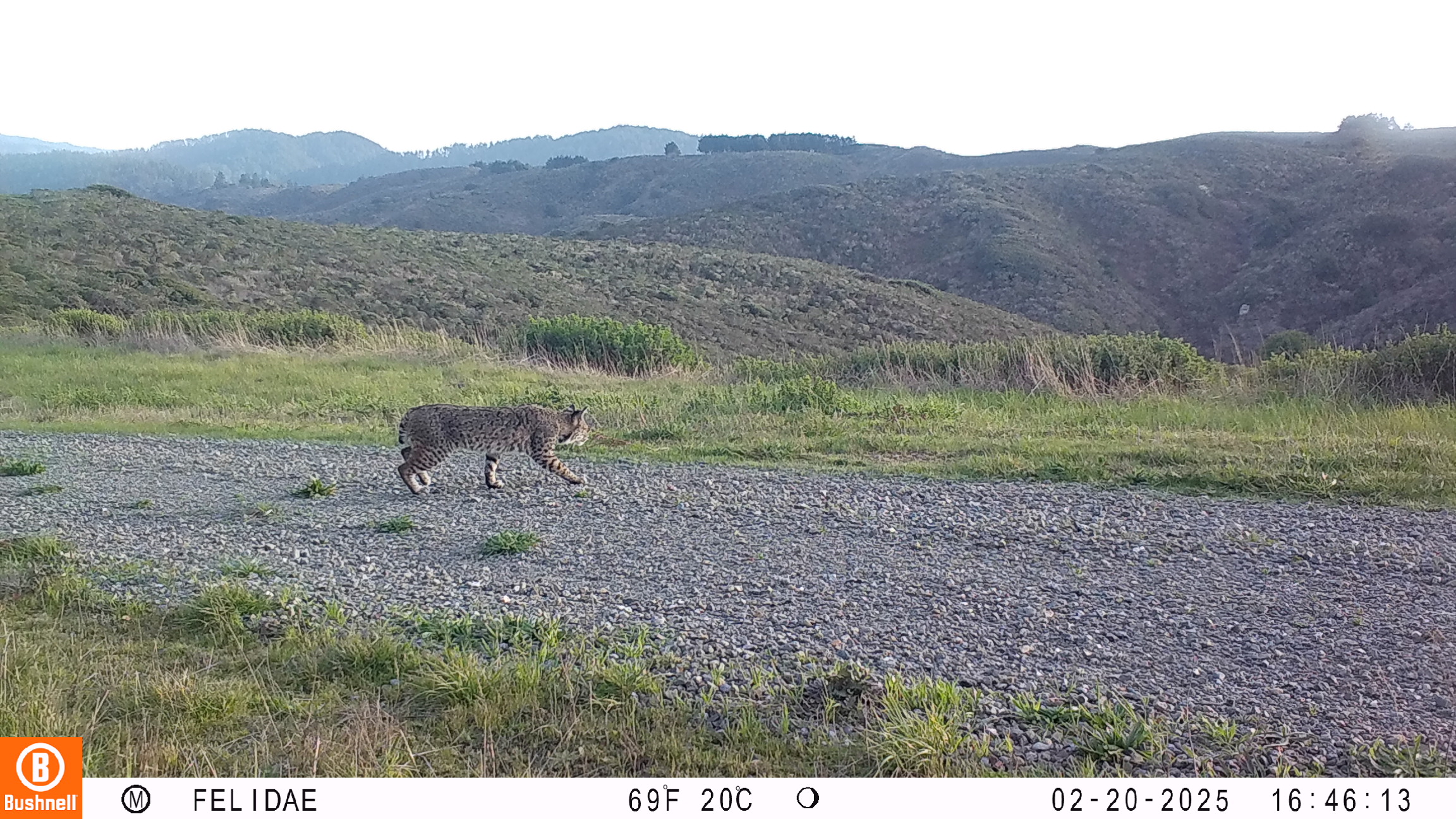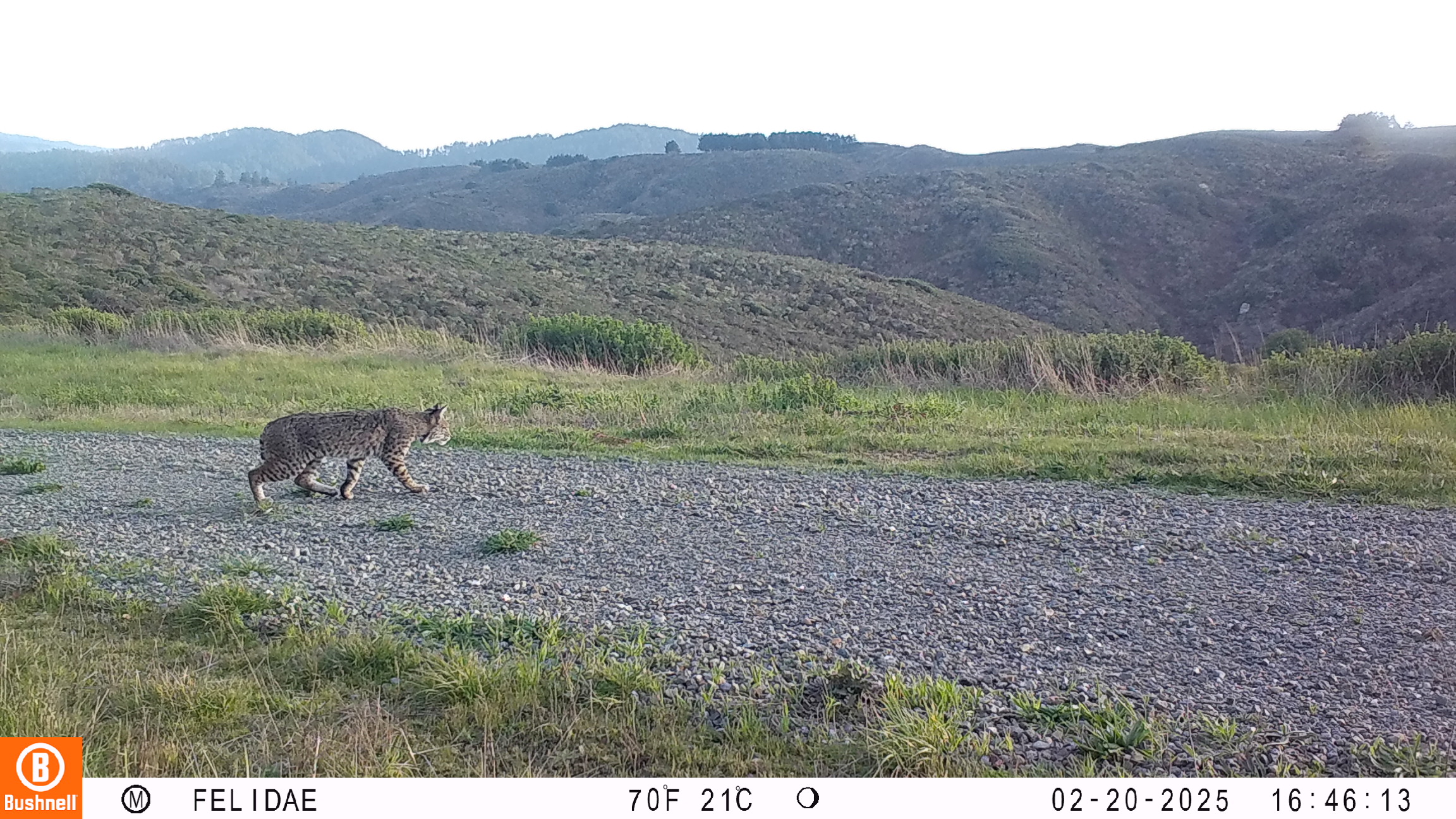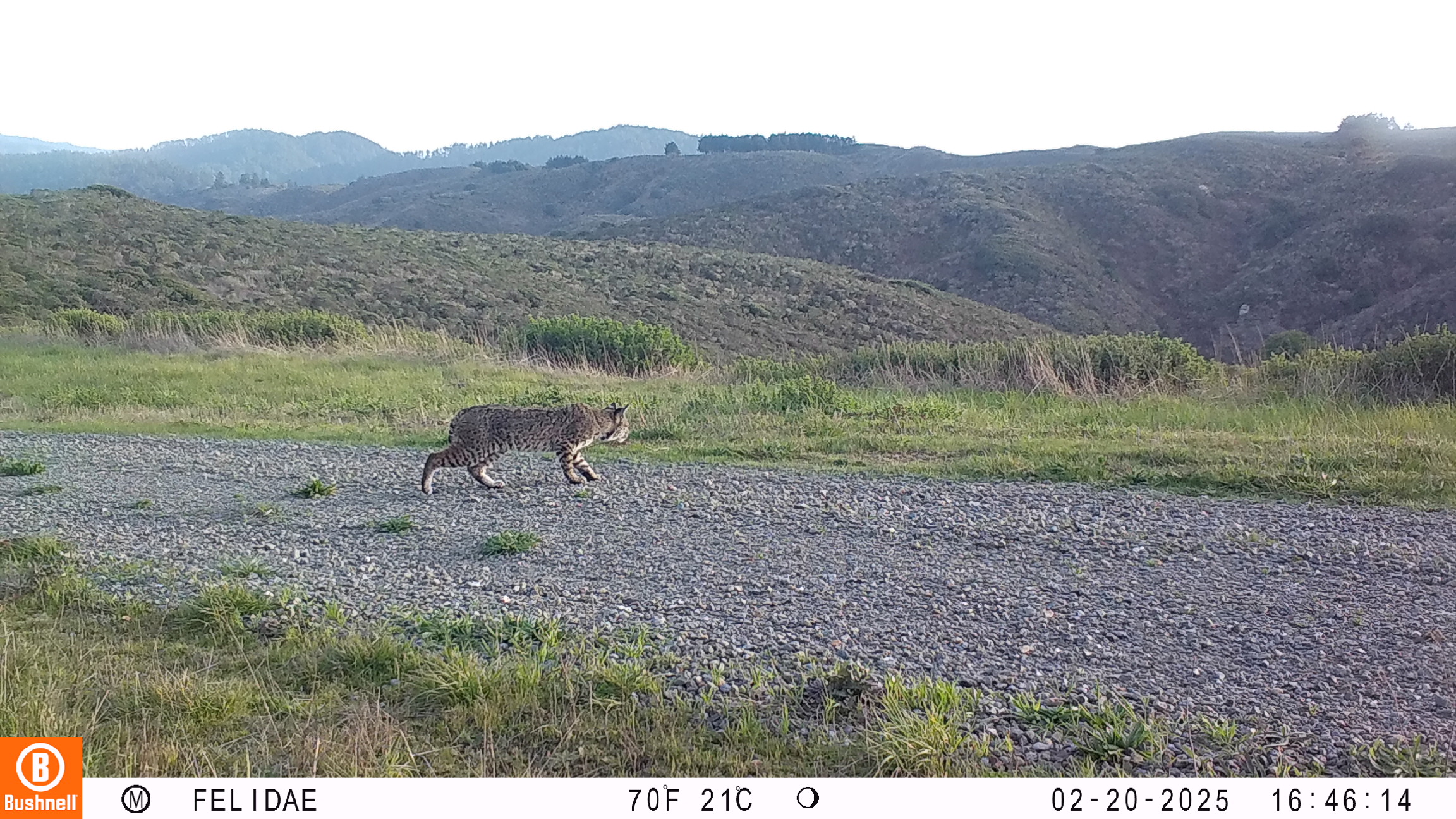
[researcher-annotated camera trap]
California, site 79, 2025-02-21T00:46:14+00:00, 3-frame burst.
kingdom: Animalia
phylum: Chordata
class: Mammalia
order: Carnivora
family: Felidae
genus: Lynx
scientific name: Lynx rufus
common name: bobcat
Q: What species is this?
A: Bobcat (Lynx rufus).